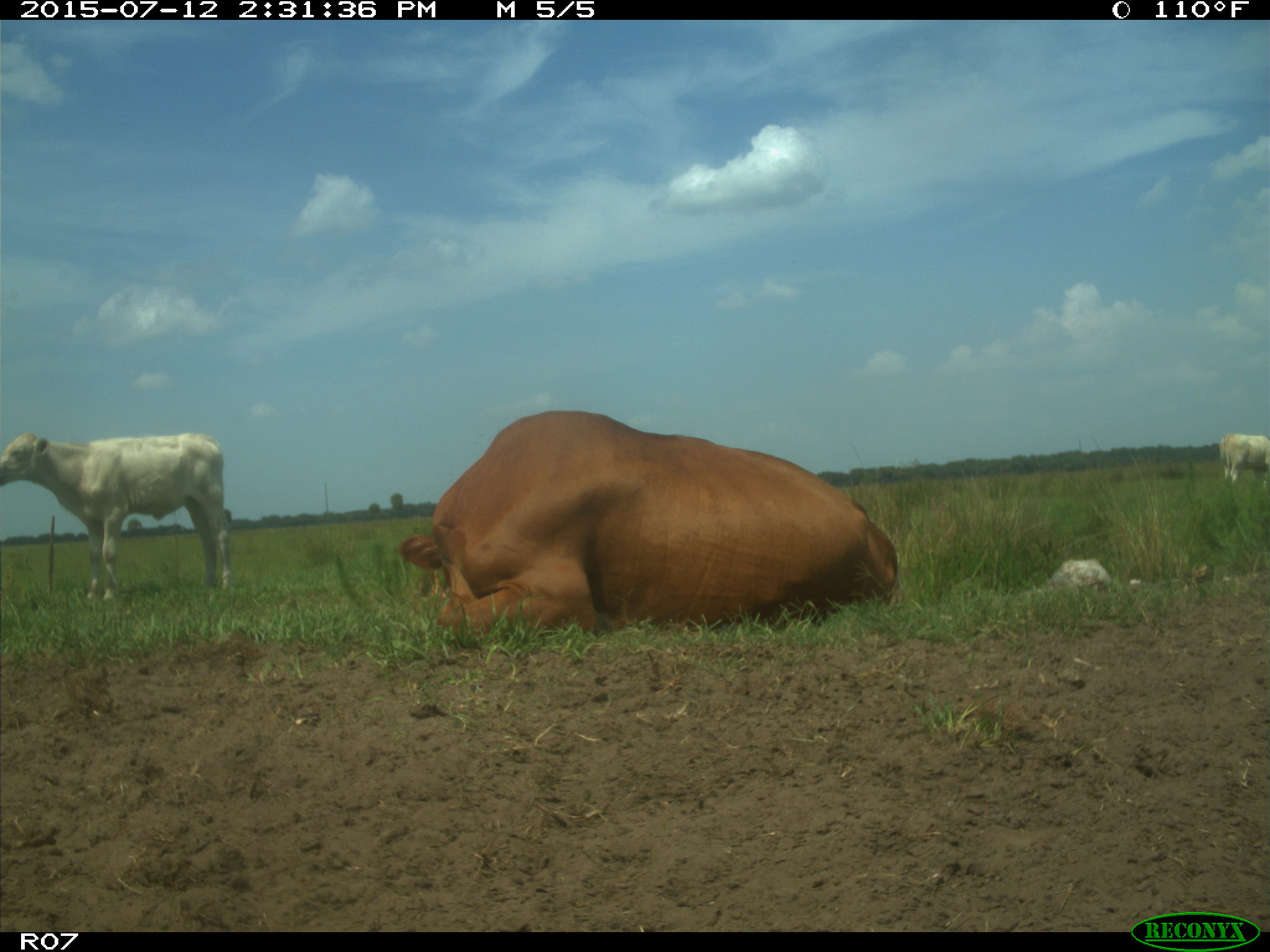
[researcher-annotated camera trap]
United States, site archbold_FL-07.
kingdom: Animalia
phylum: Chordata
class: Mammalia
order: Artiodactyla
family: Bovidae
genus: Bos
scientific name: Bos taurus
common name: domestic cow